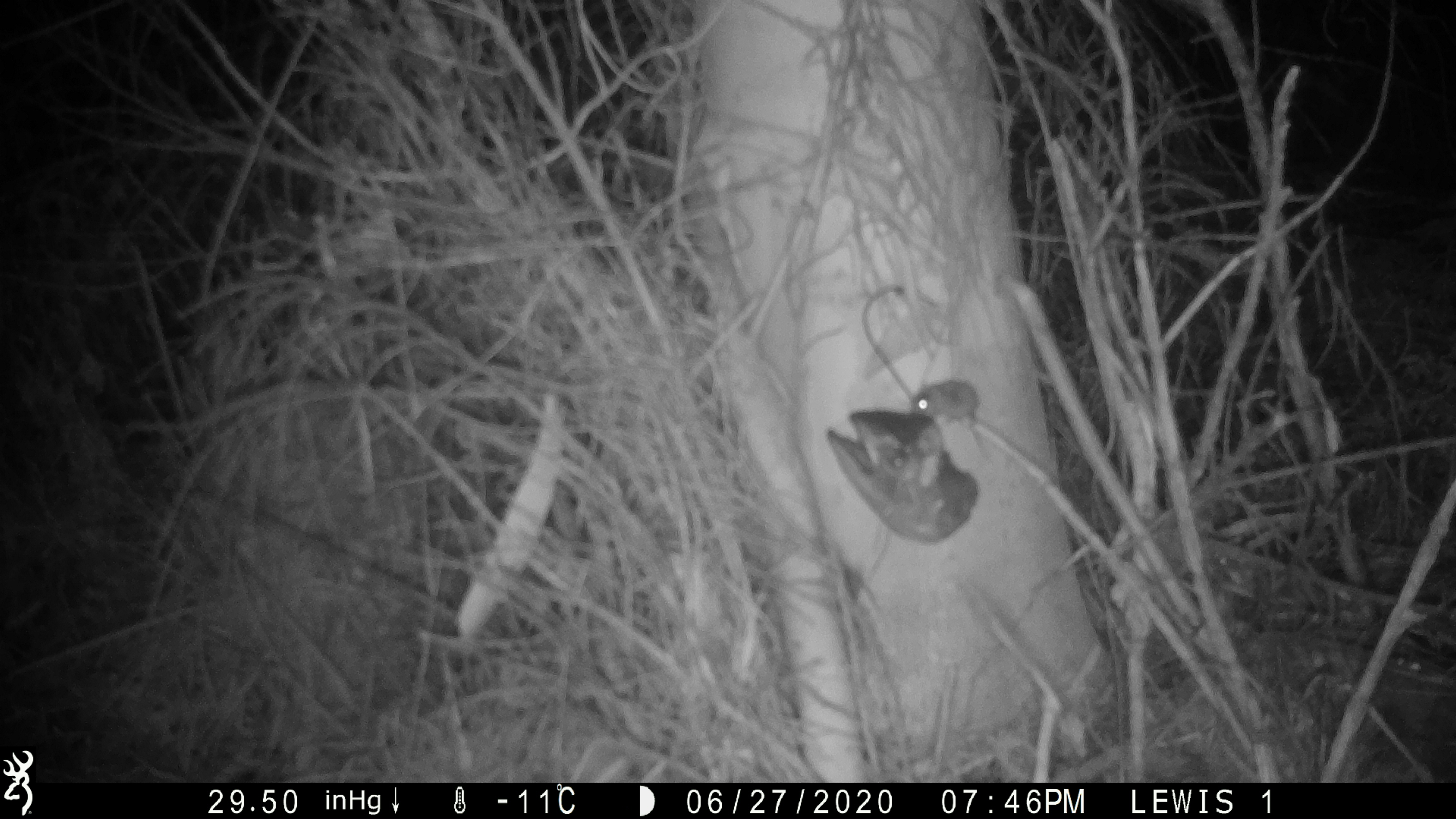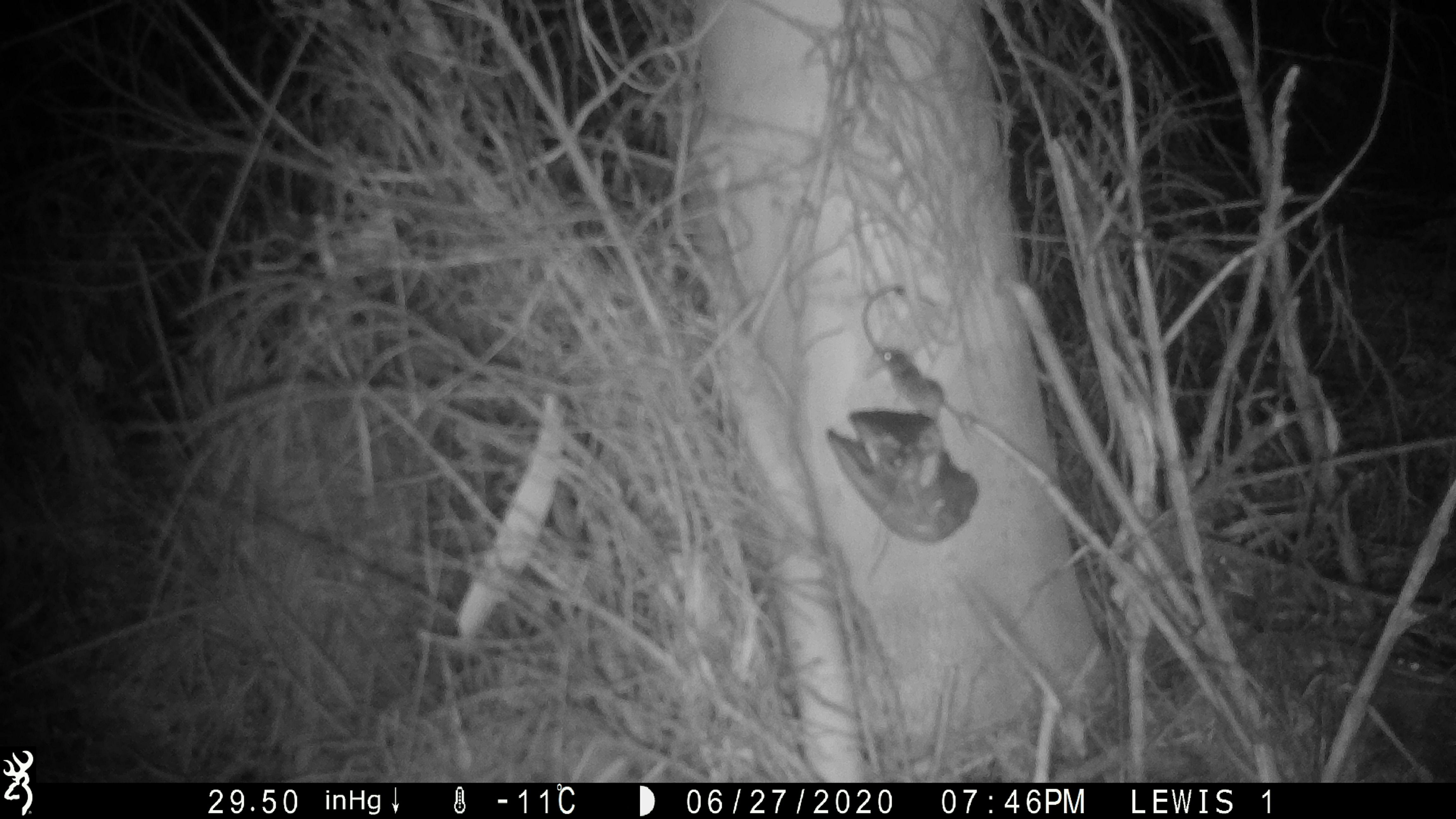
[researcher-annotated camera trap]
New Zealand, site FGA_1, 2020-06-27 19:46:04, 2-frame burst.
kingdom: Animalia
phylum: Chordata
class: Mammalia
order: Rodentia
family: Muridae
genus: Mus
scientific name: Mus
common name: mouse